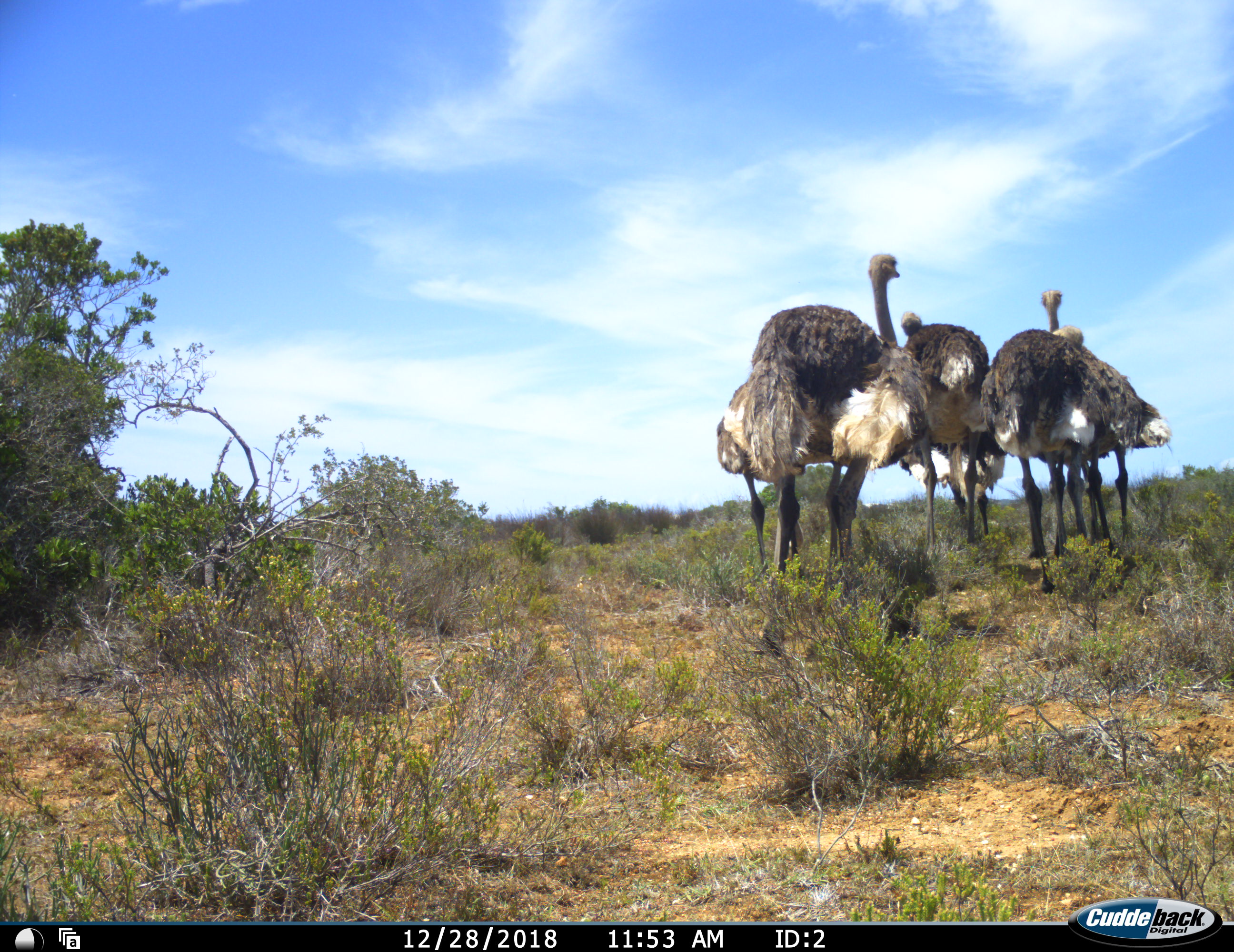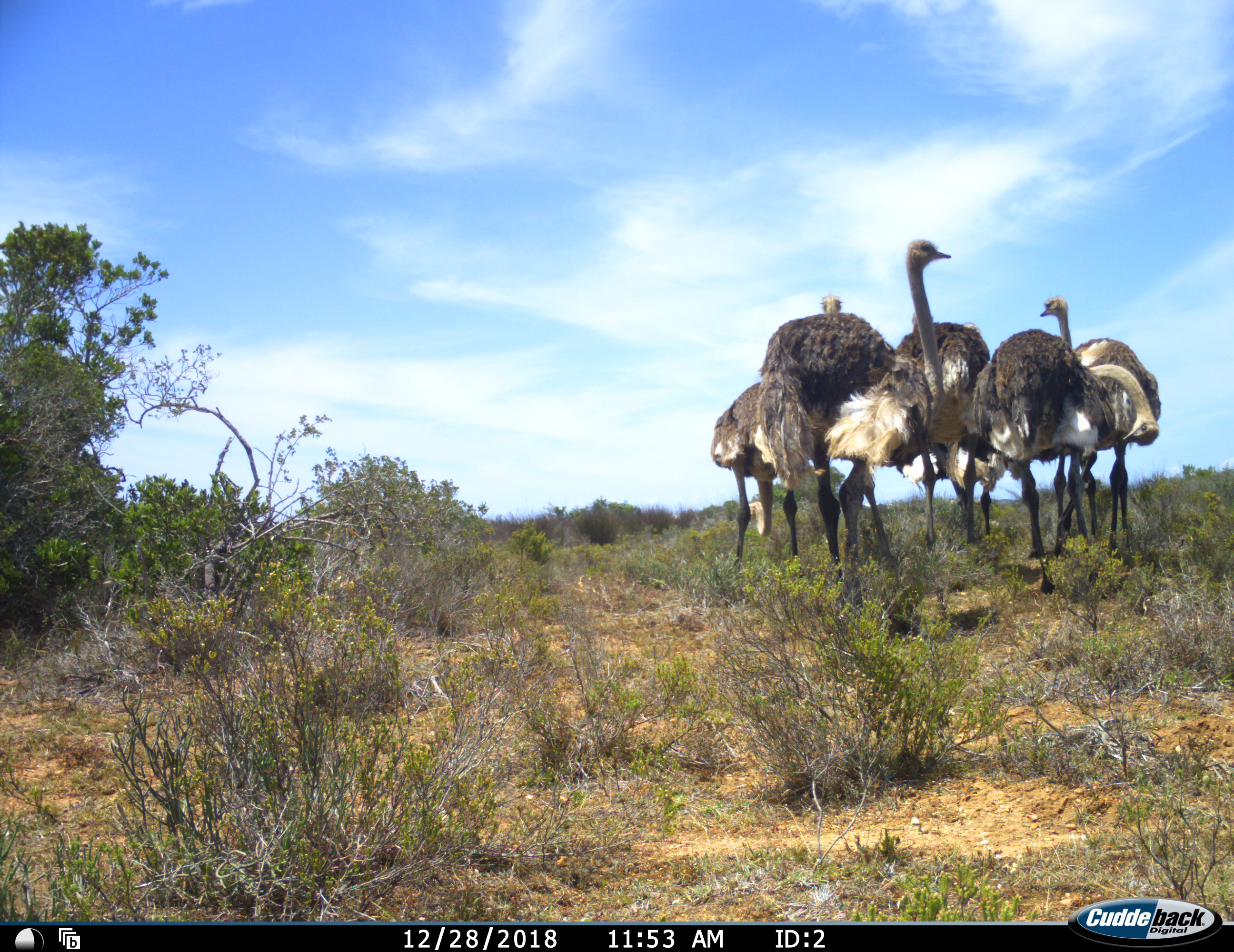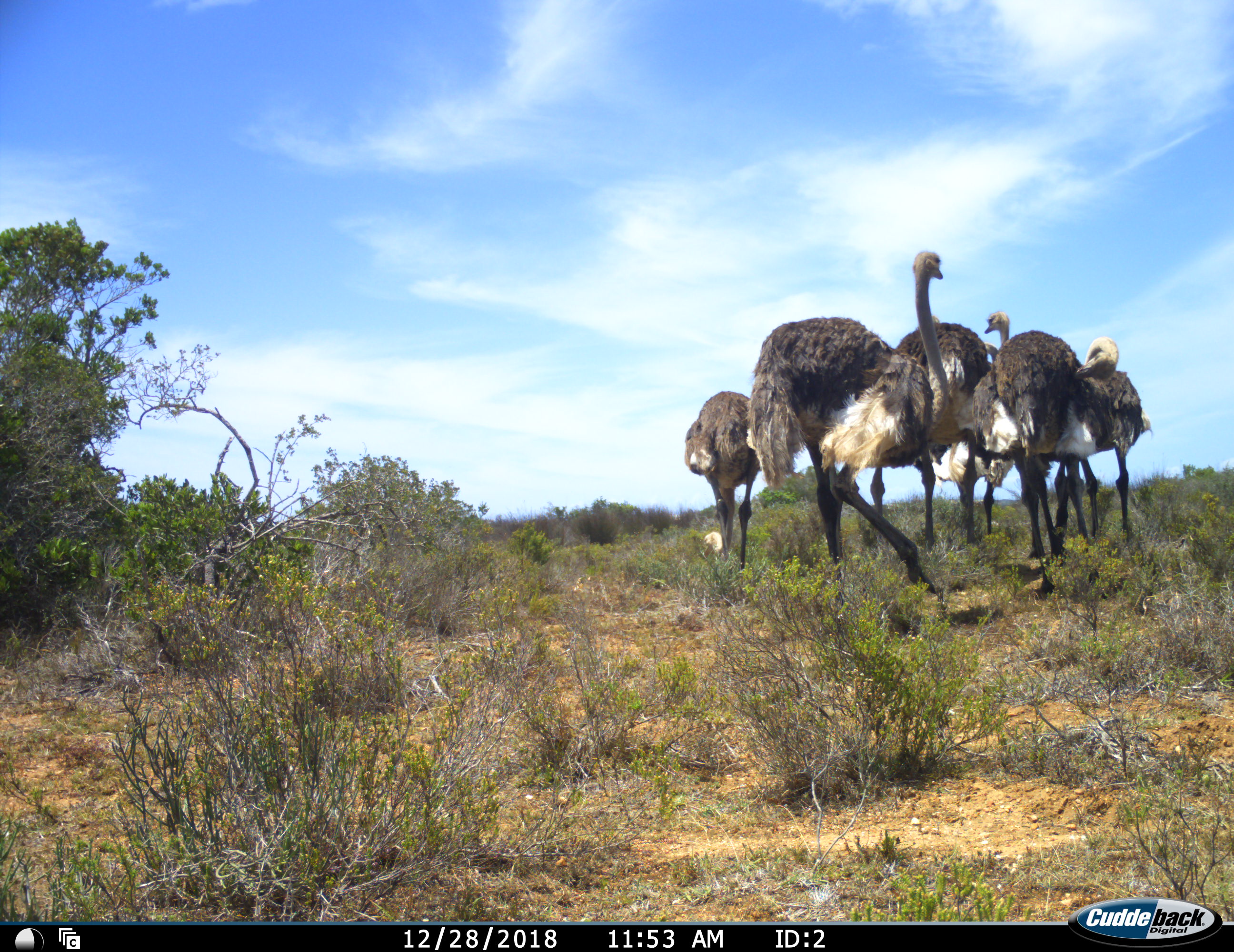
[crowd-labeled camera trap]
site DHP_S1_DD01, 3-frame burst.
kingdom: Animalia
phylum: Chordata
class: Aves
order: Struthioniformes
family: Struthionidae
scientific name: Struthionidae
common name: ostrich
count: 6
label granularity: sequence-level